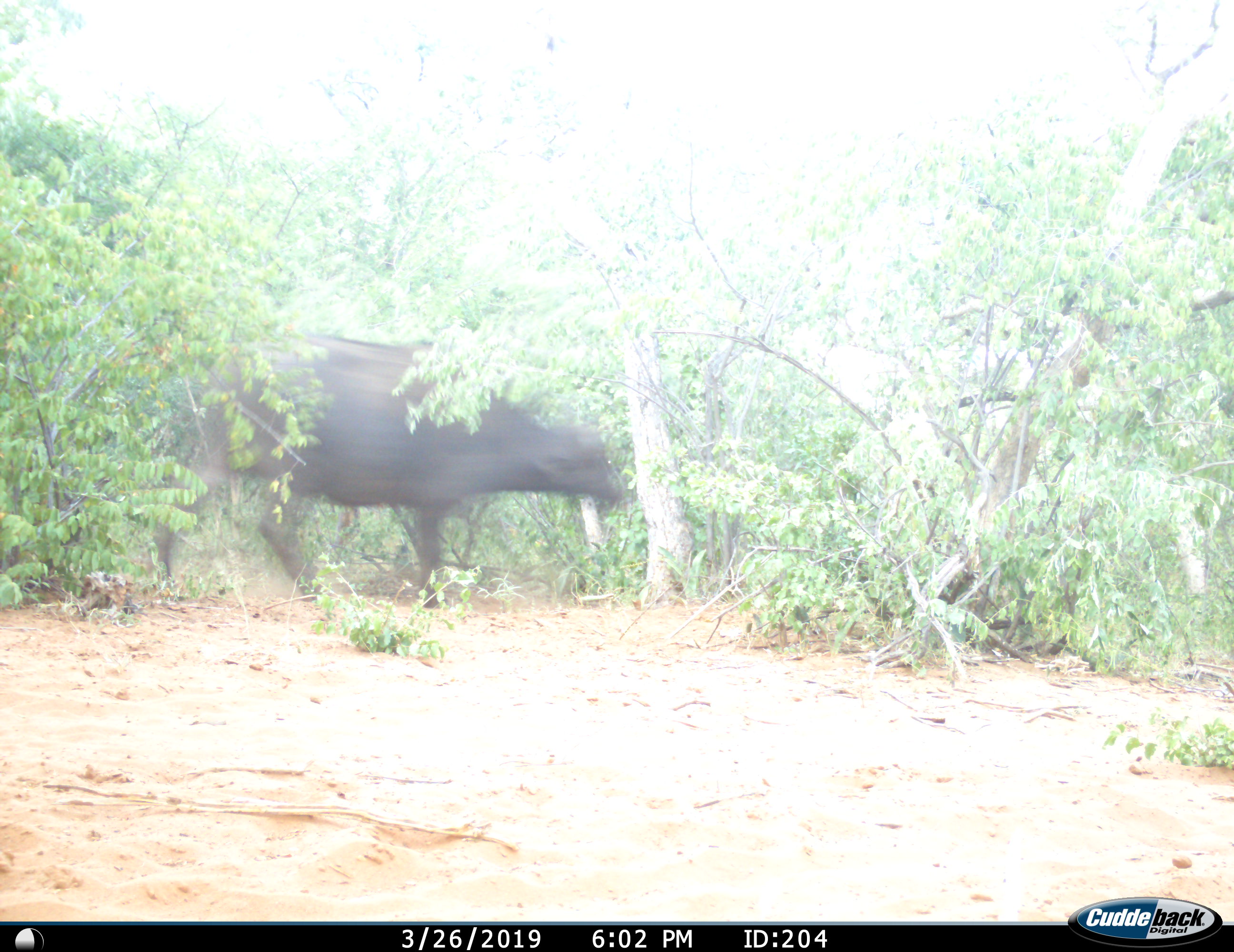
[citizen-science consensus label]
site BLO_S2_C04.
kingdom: Animalia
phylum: Chordata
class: Mammalia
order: Artiodactyla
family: Bovidae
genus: Syncerus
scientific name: Syncerus caffer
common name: african buffalo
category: buffalo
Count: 1.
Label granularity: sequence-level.